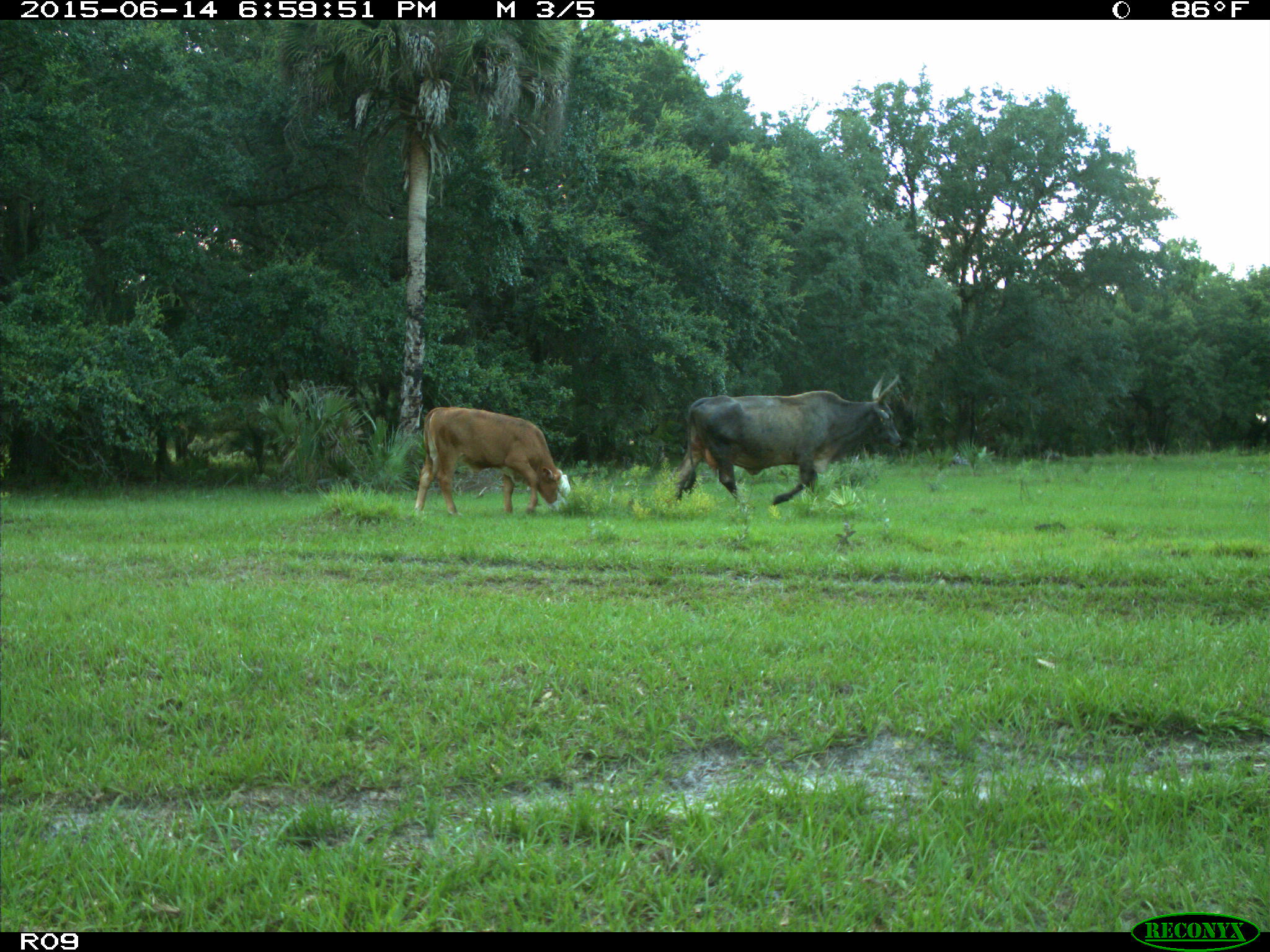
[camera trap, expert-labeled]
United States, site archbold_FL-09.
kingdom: Animalia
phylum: Chordata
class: Mammalia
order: Artiodactyla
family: Bovidae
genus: Bos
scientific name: Bos taurus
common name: domestic cow